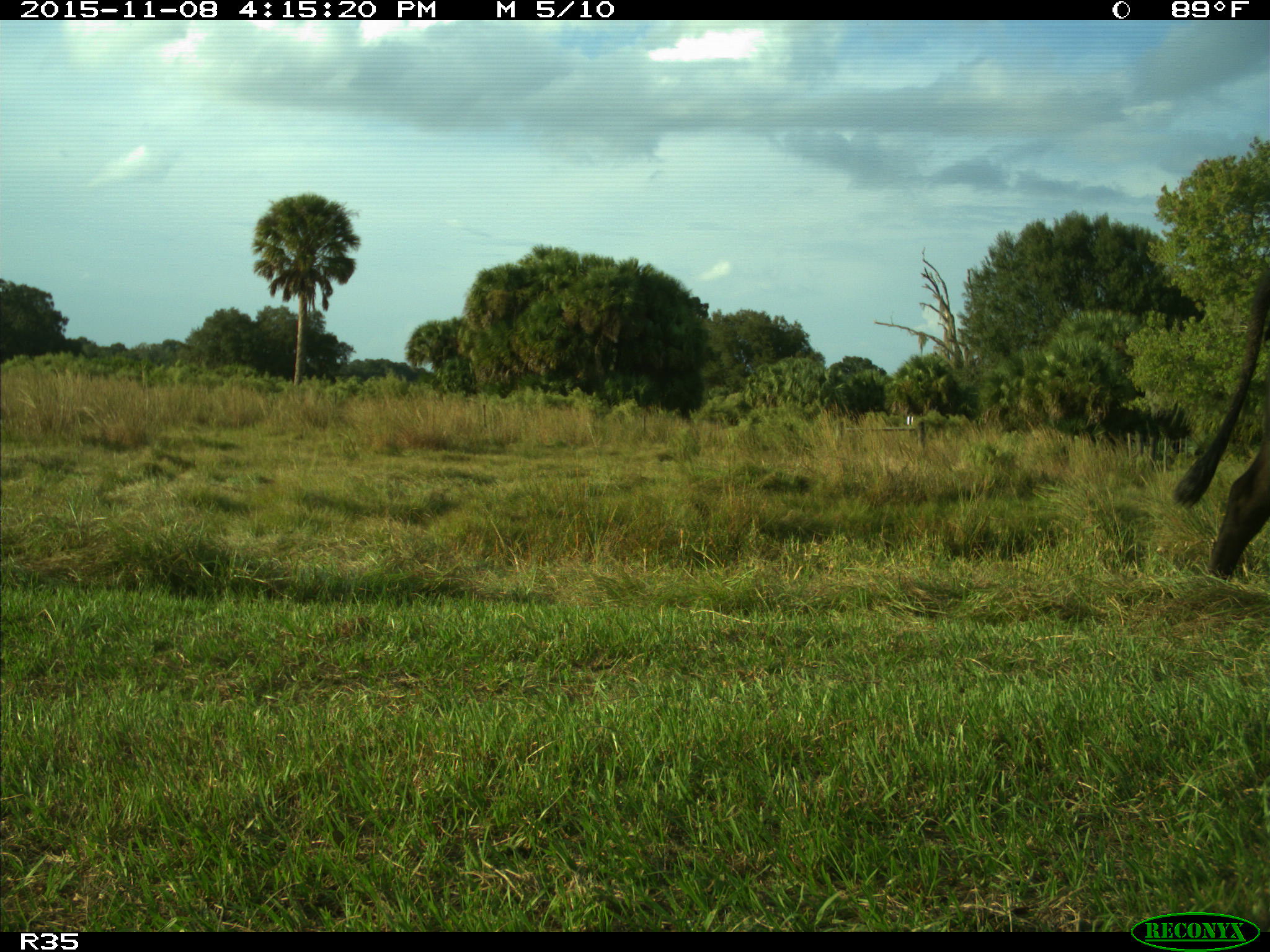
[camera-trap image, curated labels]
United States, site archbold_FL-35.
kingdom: Animalia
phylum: Chordata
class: Mammalia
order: Artiodactyla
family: Bovidae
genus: Bos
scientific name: Bos taurus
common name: domestic cow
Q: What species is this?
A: Bos taurus (domestic cow).